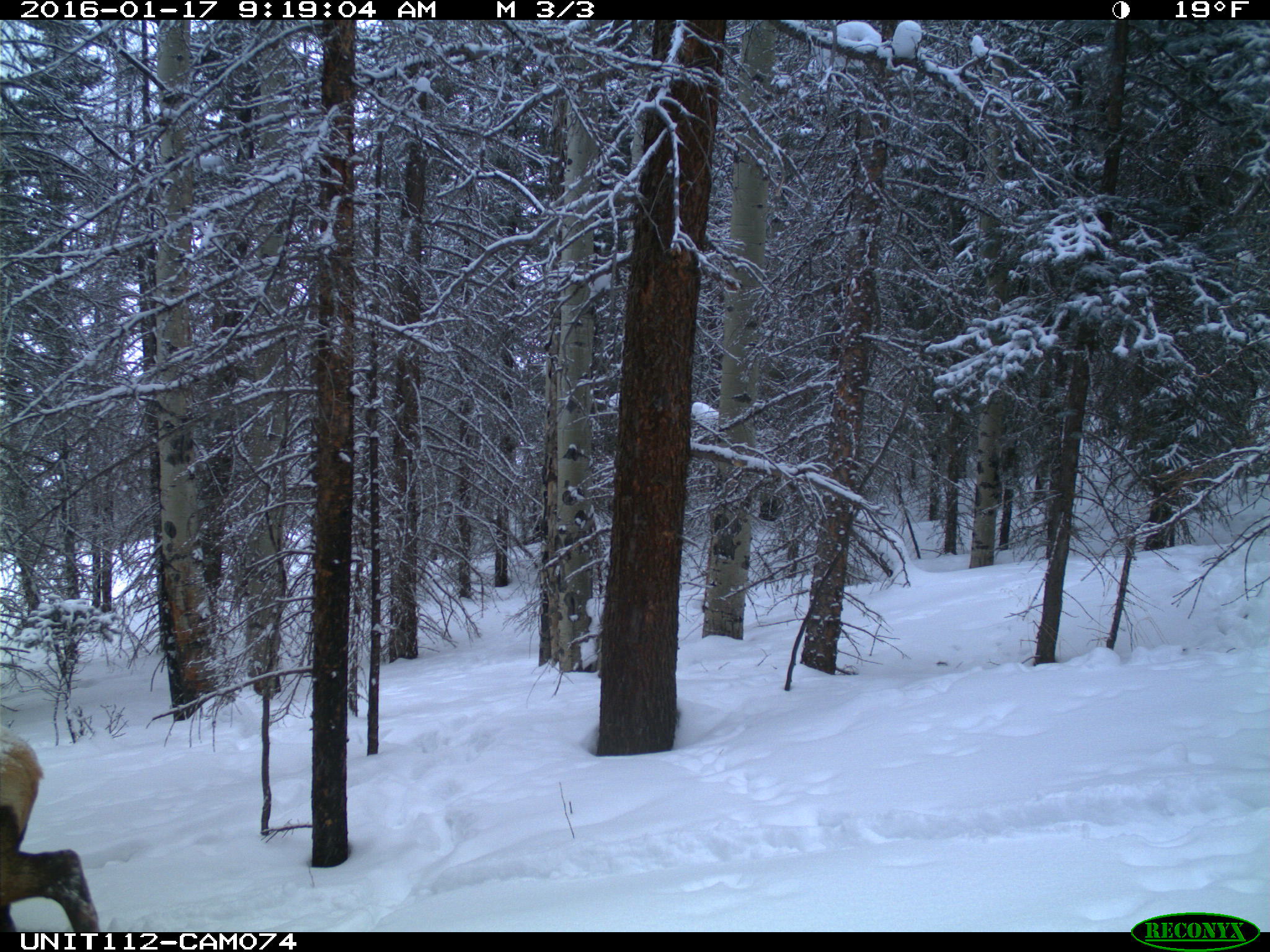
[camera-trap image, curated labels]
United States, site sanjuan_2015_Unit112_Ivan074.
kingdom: Animalia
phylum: Chordata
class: Mammalia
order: Artiodactyla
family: Cervidae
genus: Cervus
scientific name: Cervus elaphus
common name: red deer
Cervus elaphus (red deer).